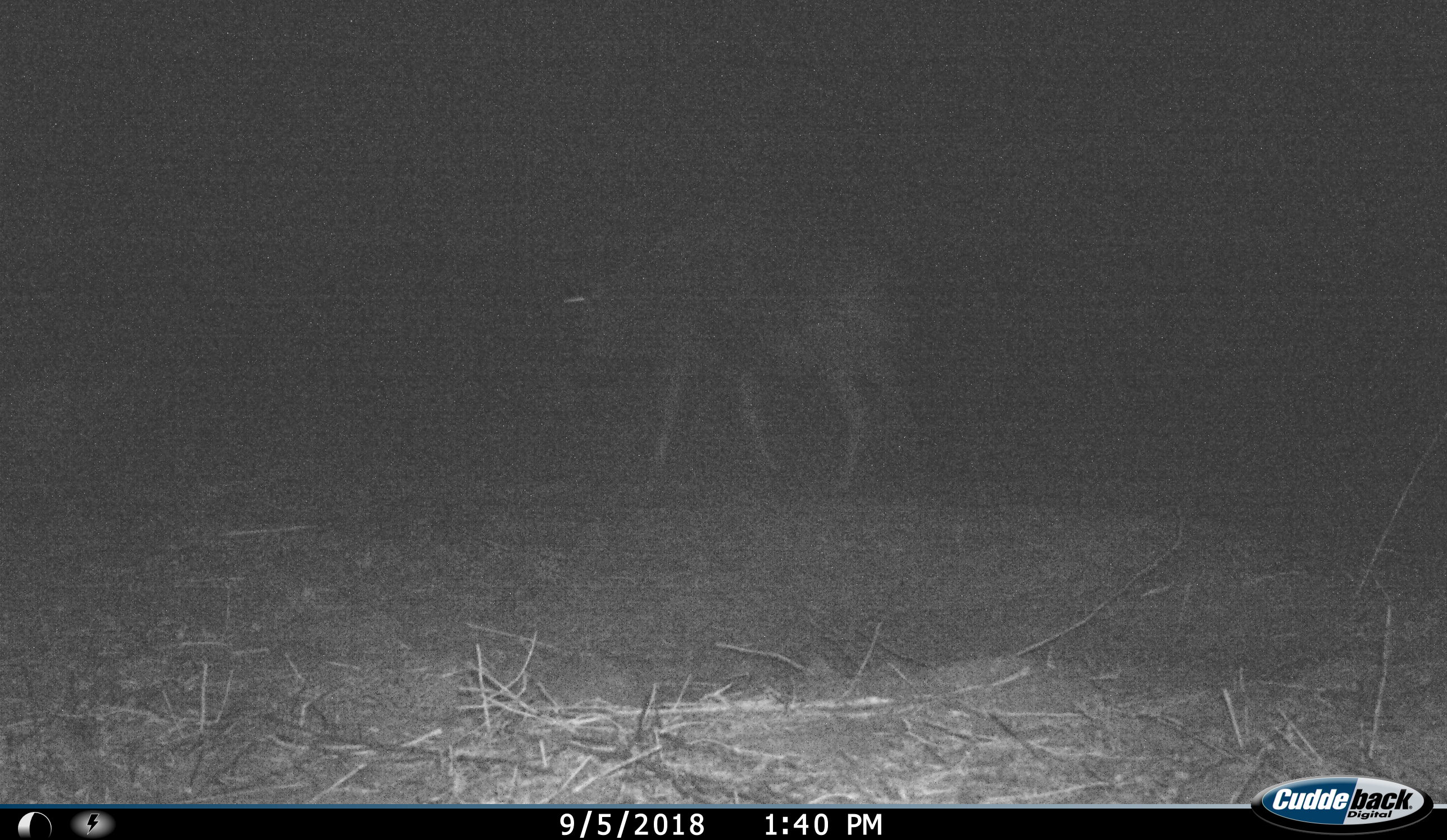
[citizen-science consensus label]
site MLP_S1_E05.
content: unidentified animal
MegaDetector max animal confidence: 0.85